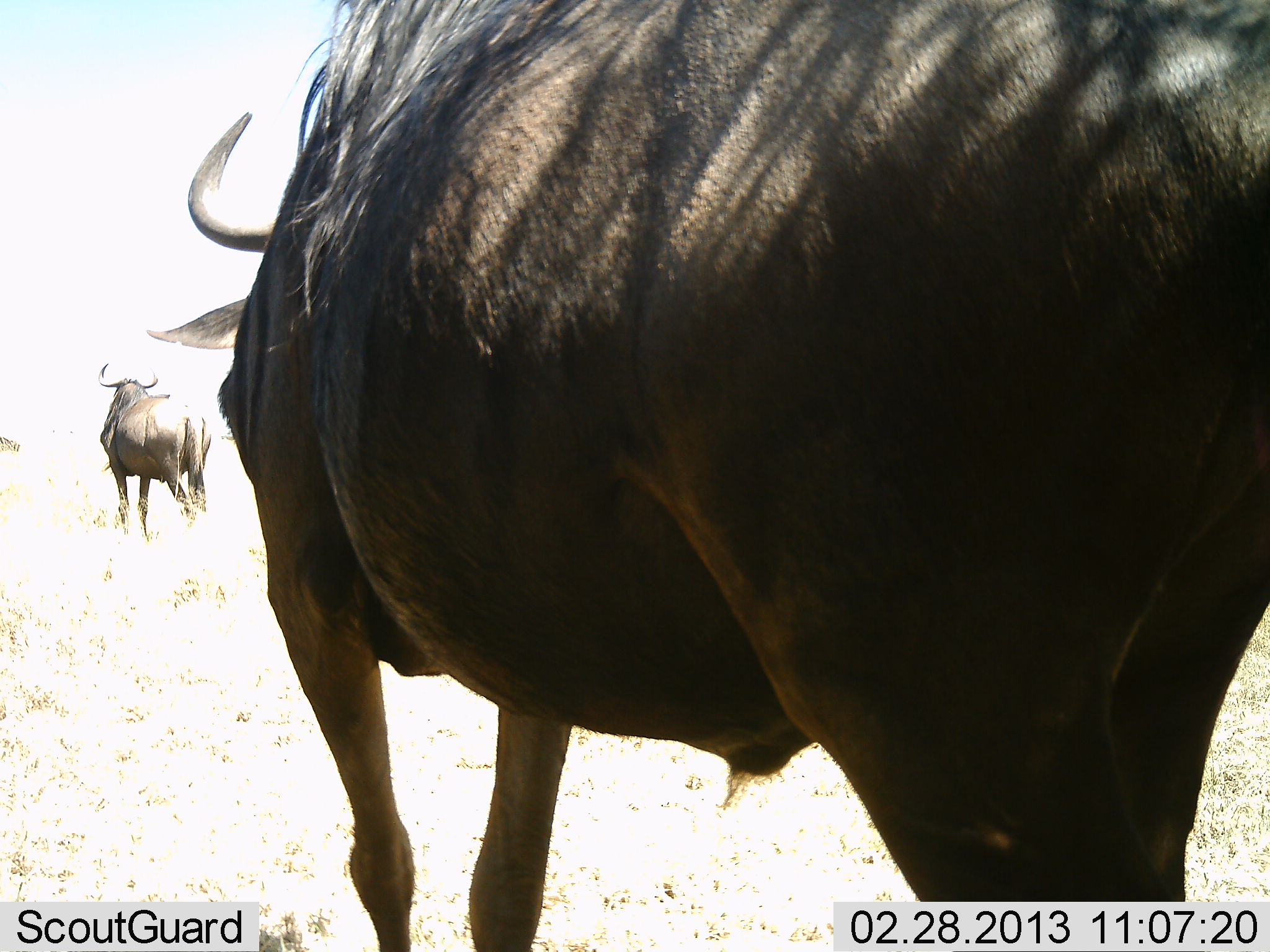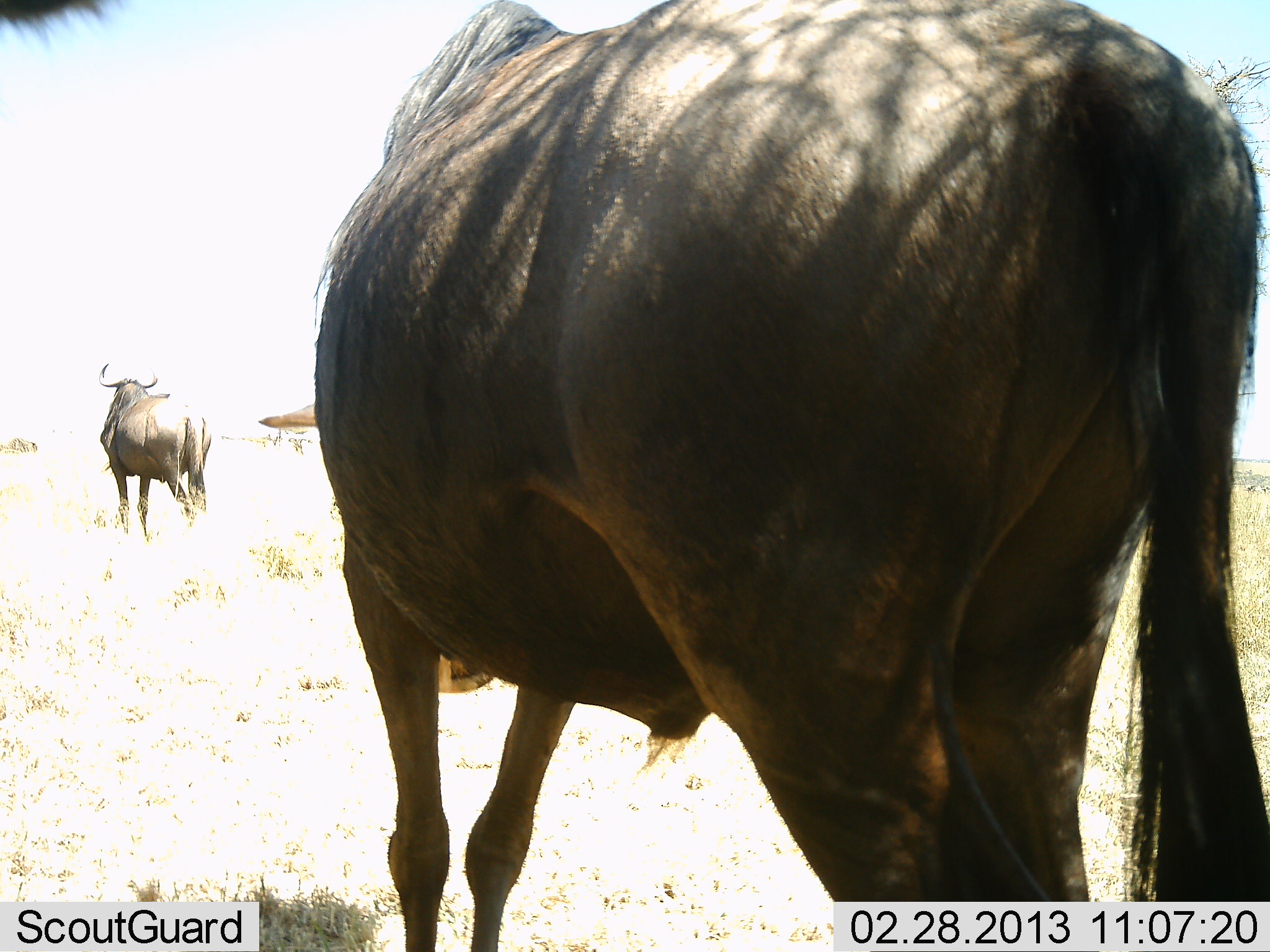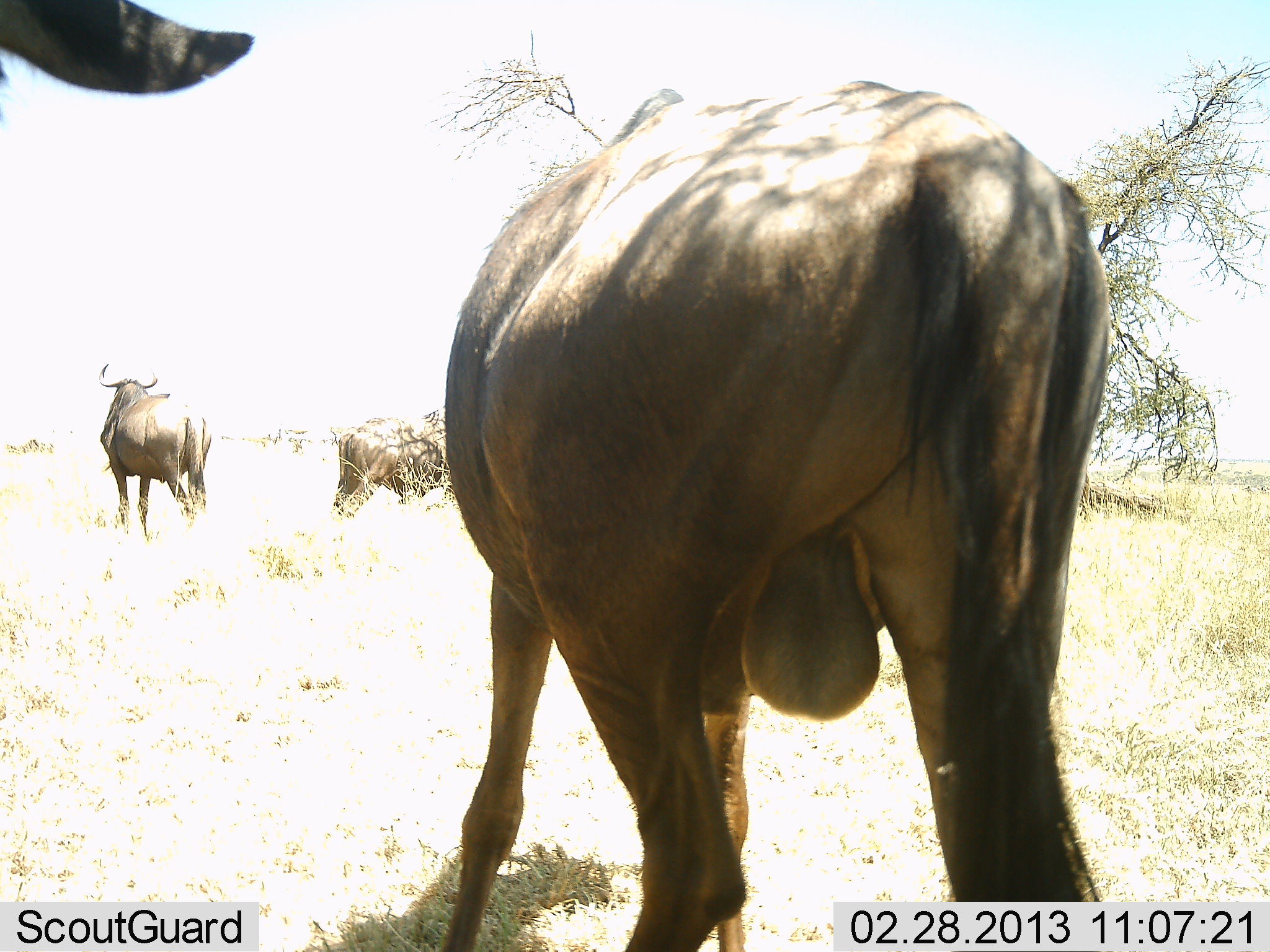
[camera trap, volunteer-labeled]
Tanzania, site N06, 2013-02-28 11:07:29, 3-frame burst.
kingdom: Animalia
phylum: Chordata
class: Mammalia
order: Artiodactyla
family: Bovidae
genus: Connochaetes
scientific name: Connochaetes taurinus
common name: blue wildebeest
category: wildebeest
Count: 4.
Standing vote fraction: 57%.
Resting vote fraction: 4%.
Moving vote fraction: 78%.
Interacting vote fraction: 0%.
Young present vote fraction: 0%.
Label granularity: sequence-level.